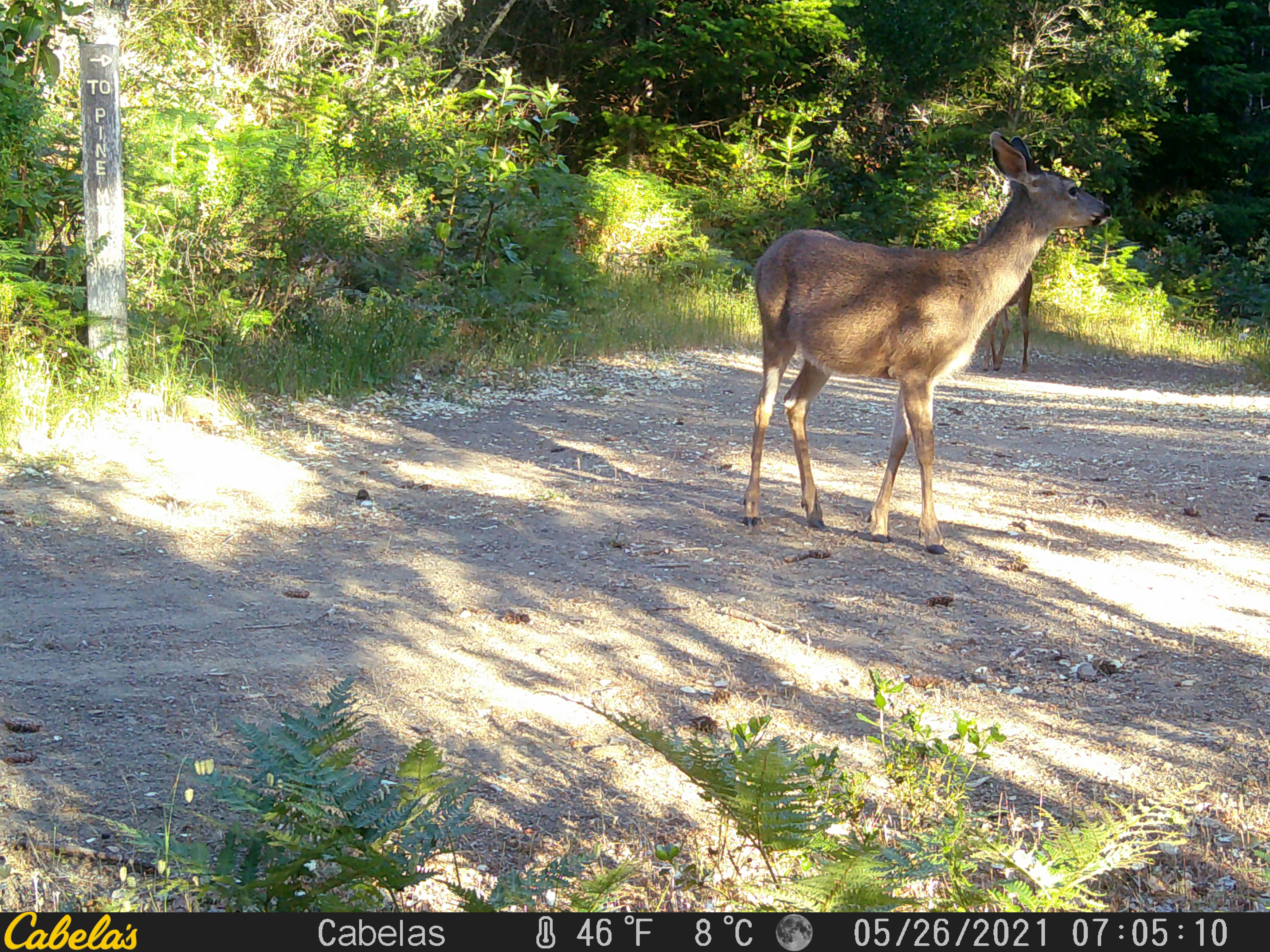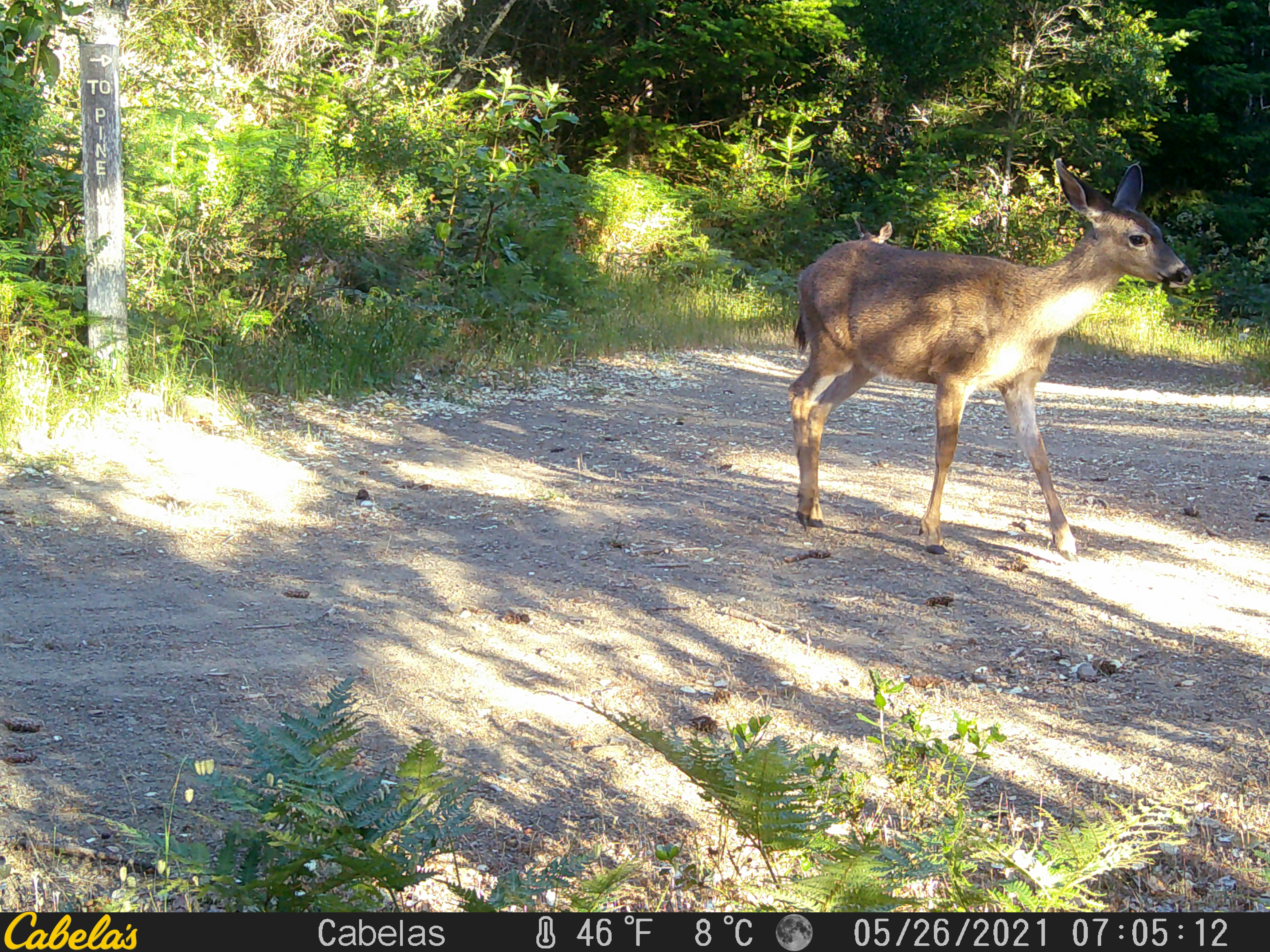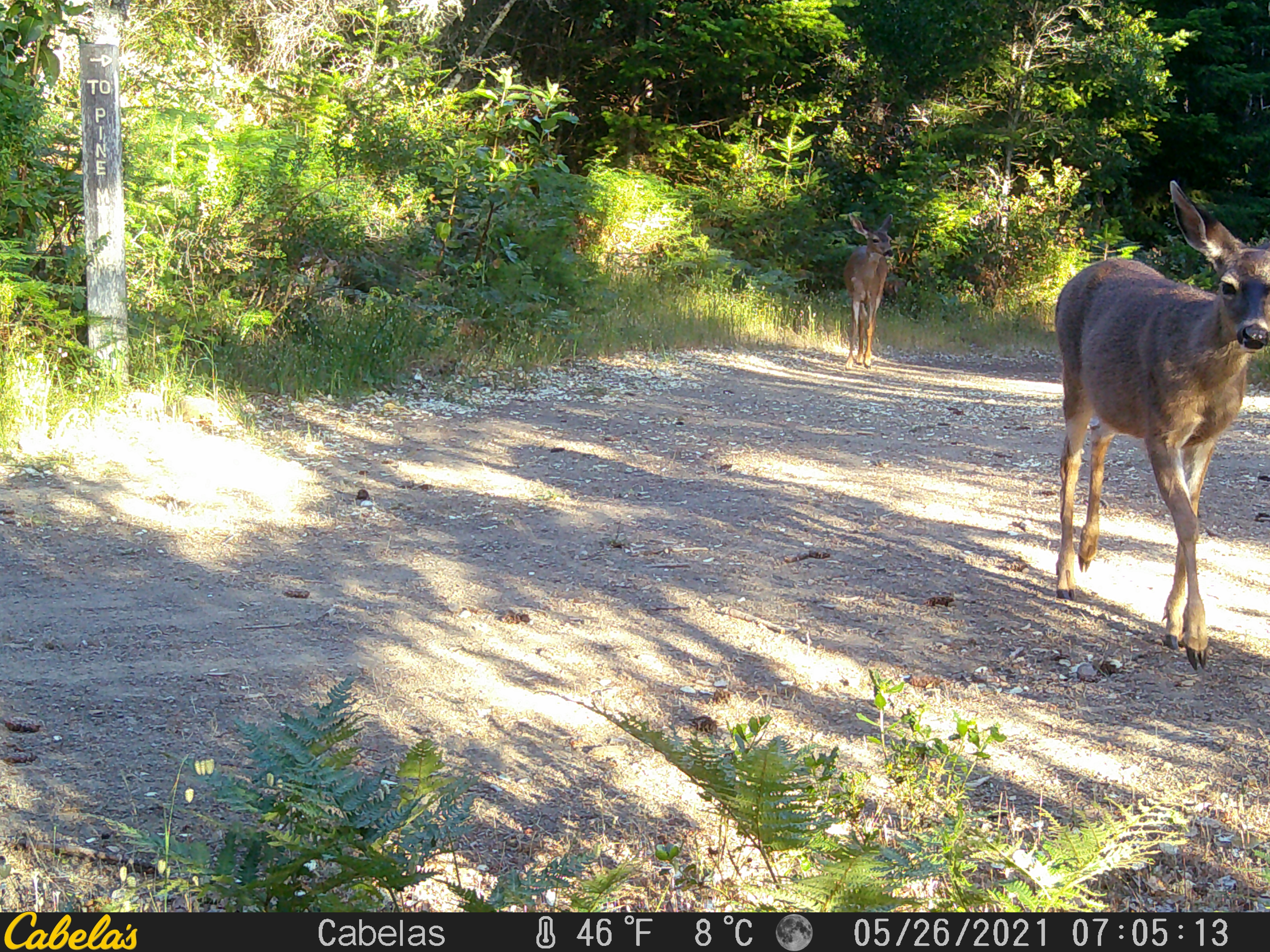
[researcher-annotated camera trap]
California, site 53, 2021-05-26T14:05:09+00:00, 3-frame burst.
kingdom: Animalia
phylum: Chordata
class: Mammalia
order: Artiodactyla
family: Cervidae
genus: Odocoileus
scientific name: Odocoileus hemionus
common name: mule deer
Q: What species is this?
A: Mule deer (Odocoileus hemionus).